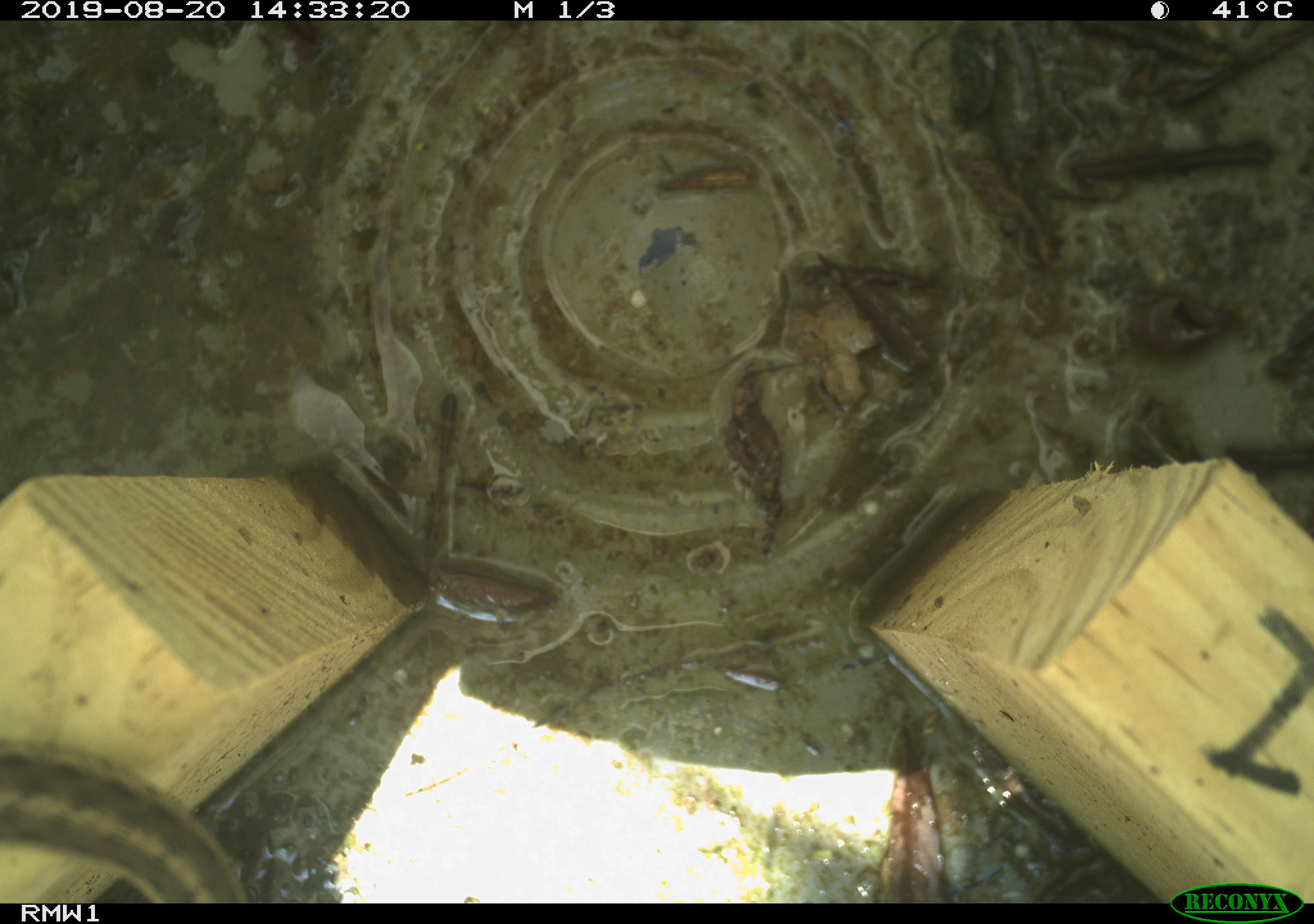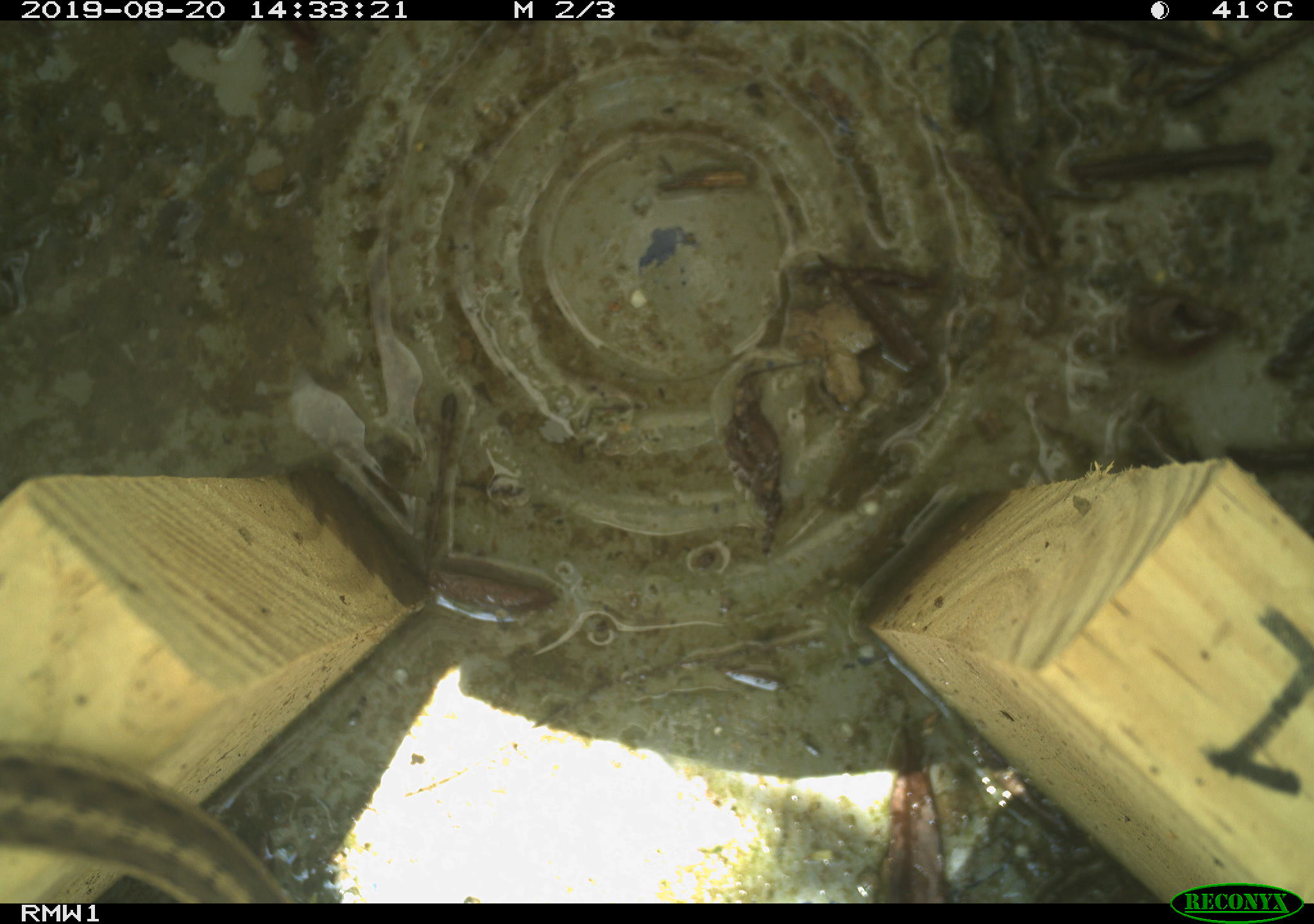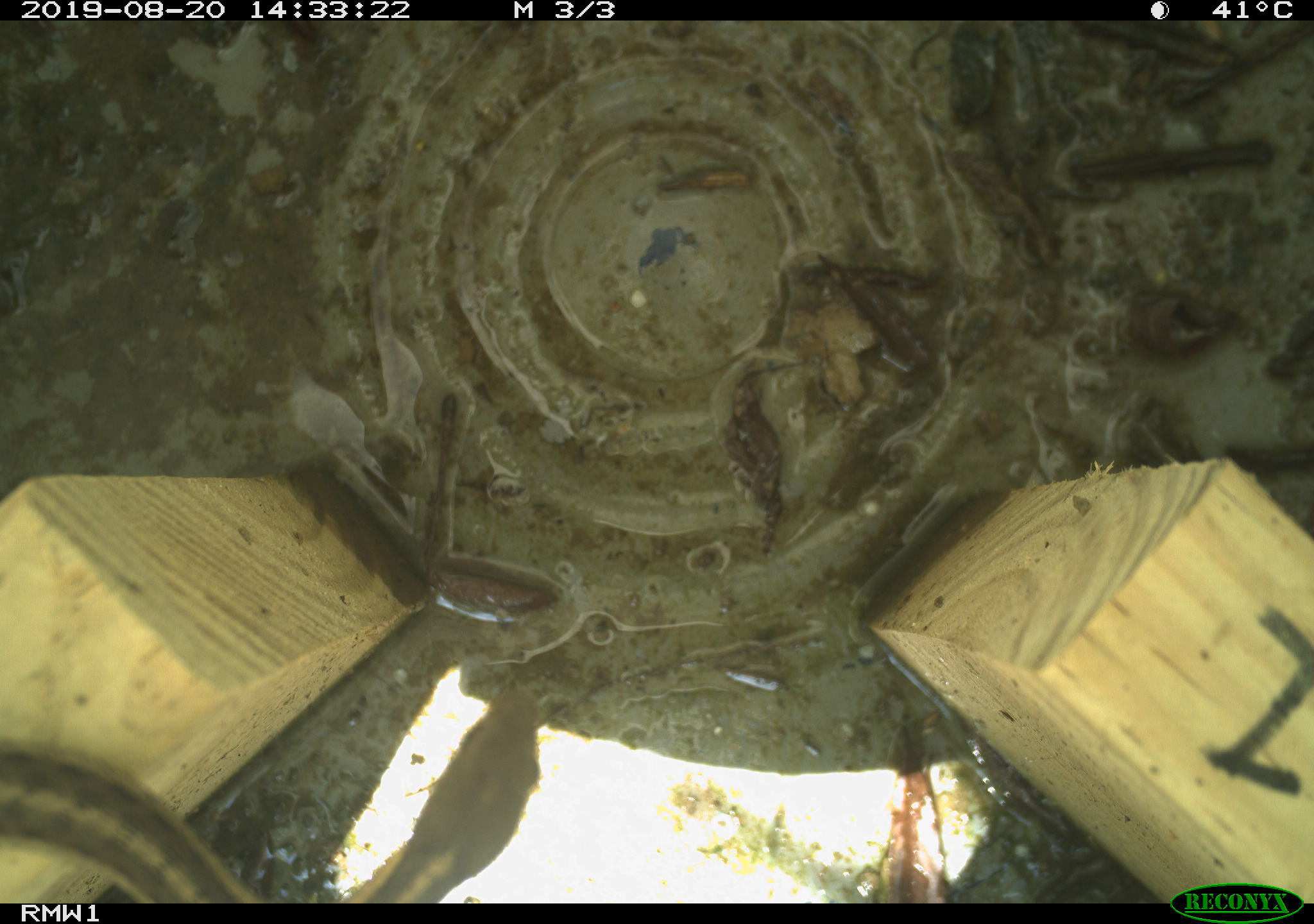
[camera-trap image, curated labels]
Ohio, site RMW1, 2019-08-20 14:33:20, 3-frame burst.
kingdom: Animalia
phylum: Chordata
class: Reptilia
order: Squamata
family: Colubridae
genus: Thamnophis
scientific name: Thamnophis sirtalis sirtalis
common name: eastern gartersnake